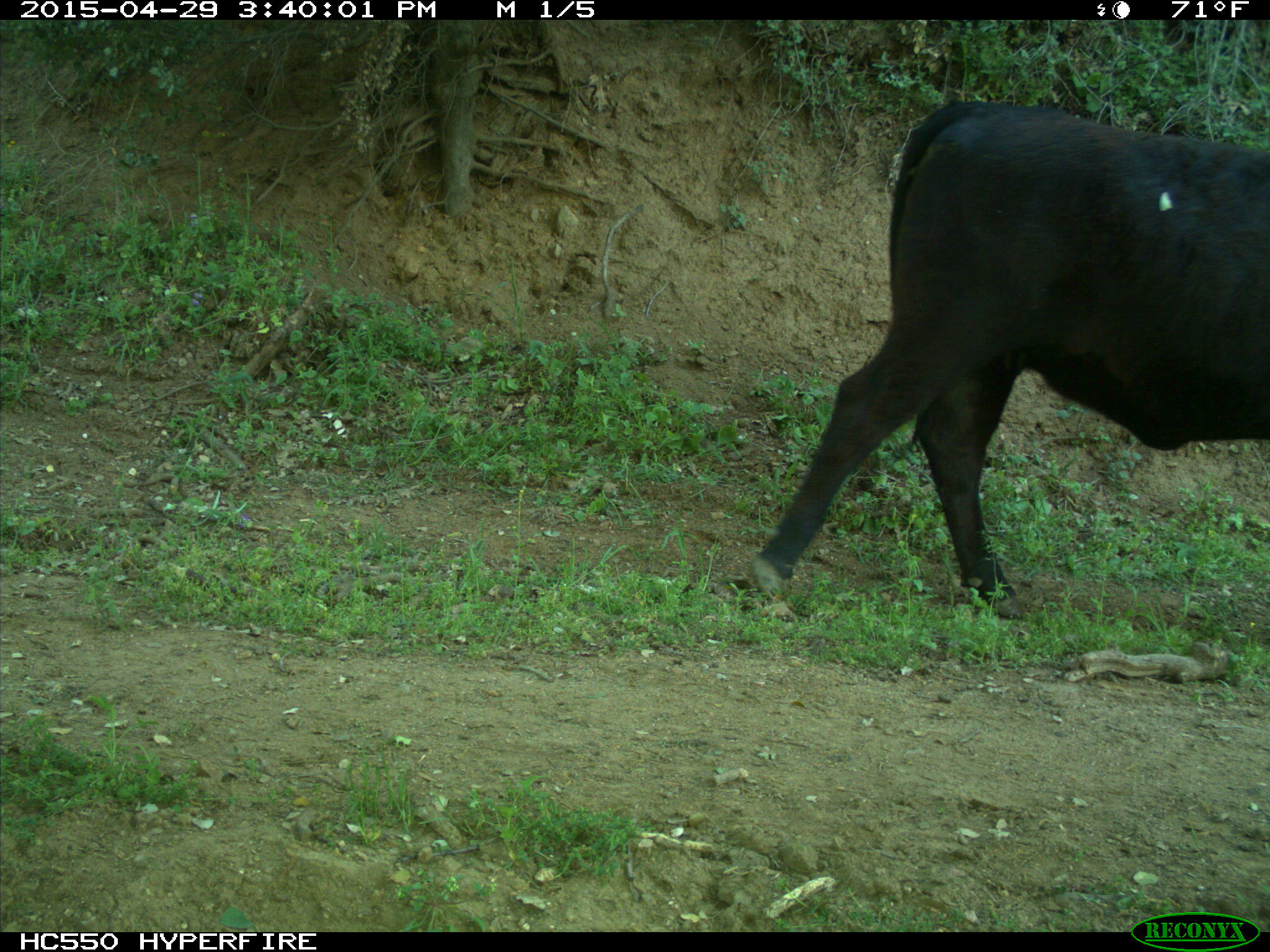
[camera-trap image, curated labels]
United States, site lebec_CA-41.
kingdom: Animalia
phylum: Chordata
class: Mammalia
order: Artiodactyla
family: Bovidae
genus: Bos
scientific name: Bos taurus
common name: domestic cow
Bos taurus (domestic cow).